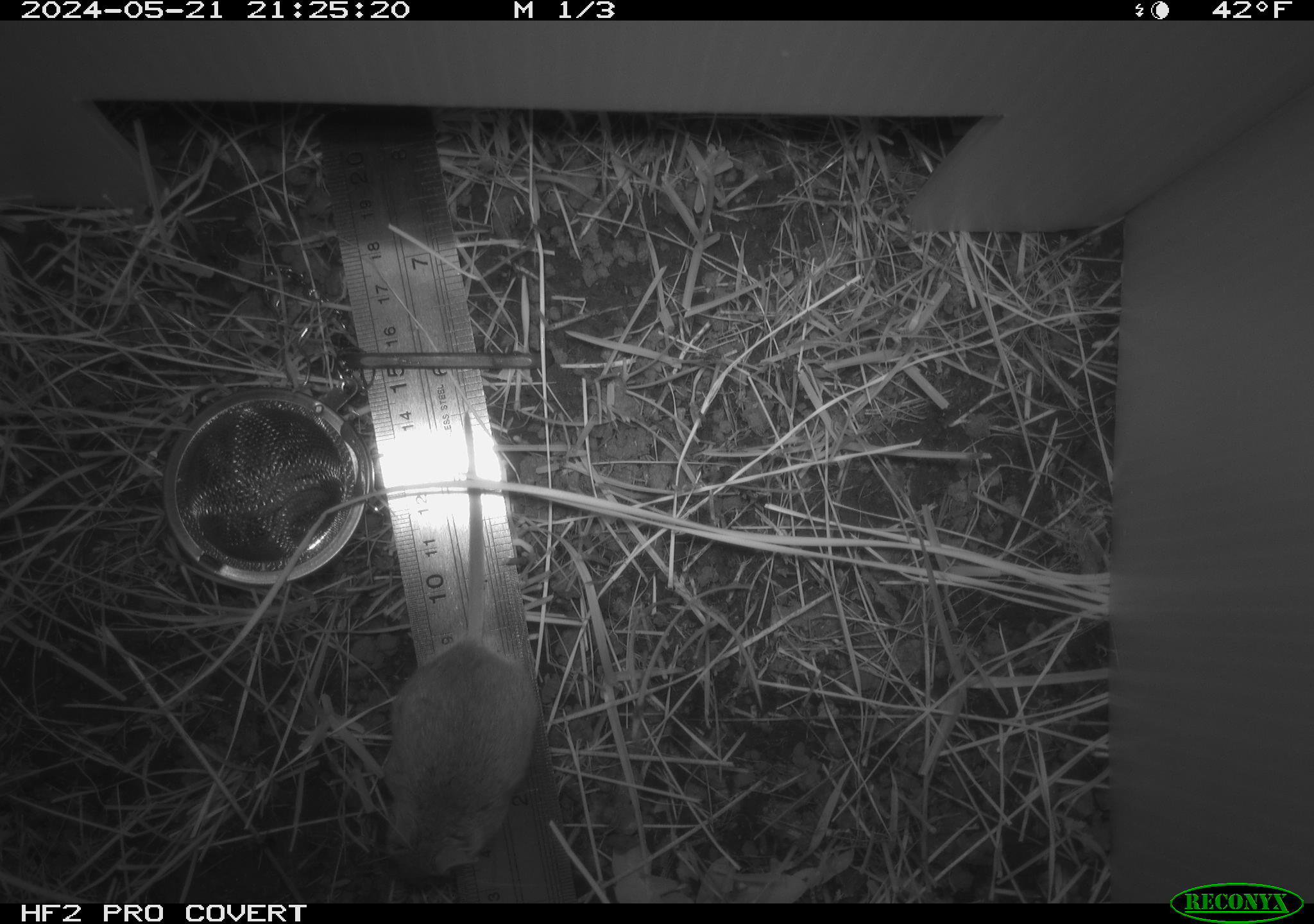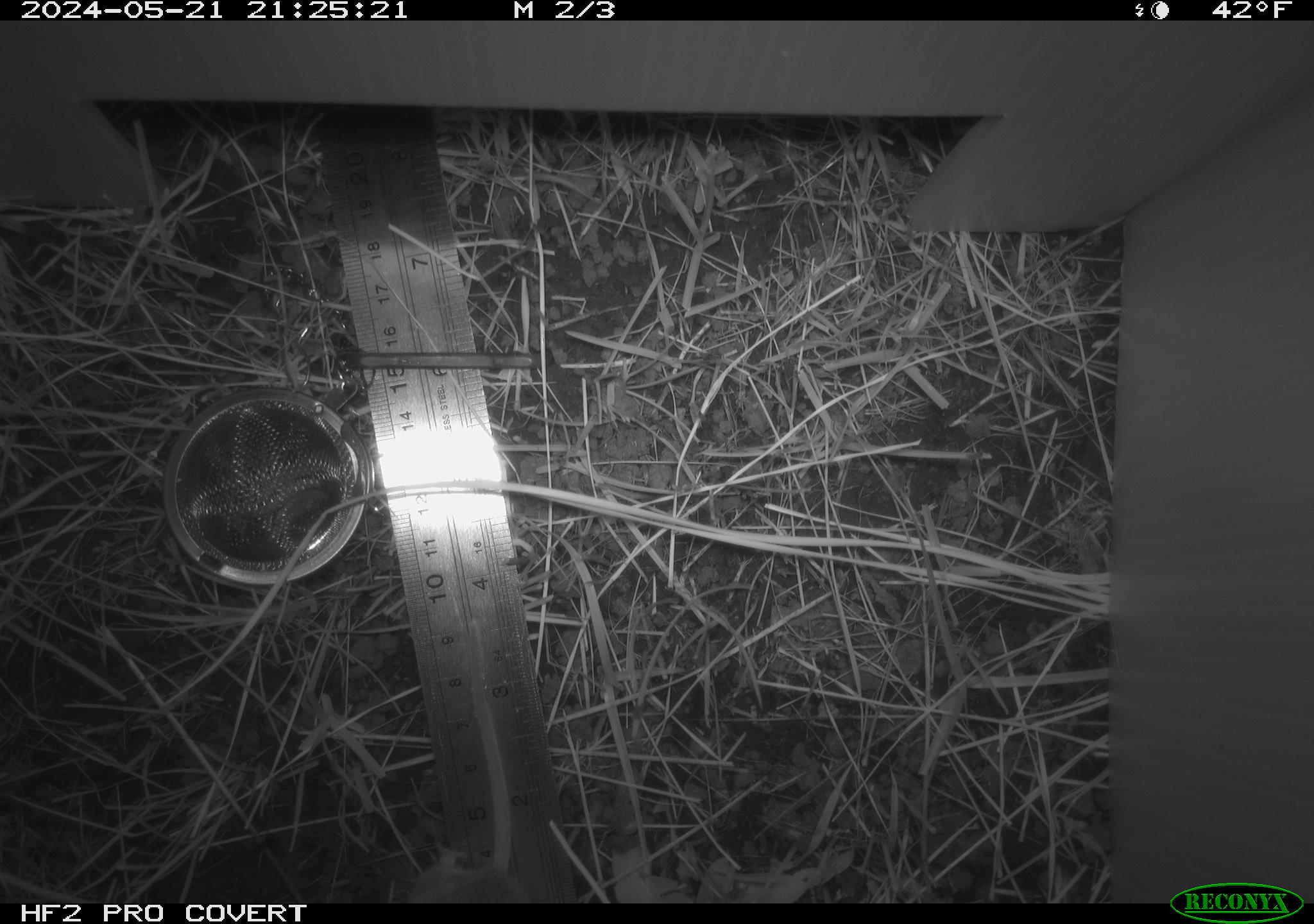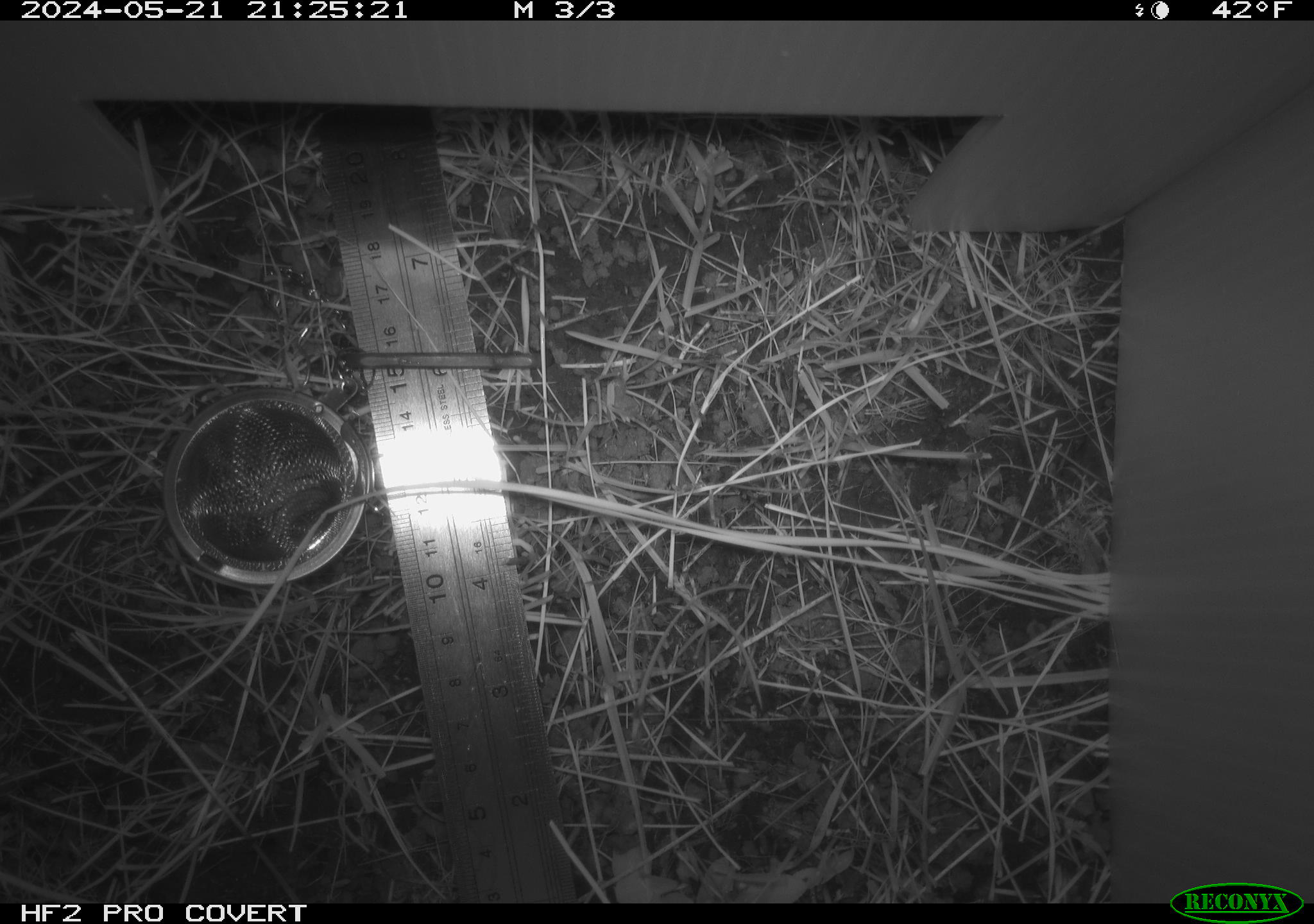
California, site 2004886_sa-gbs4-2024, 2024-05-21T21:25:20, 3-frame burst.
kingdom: Animalia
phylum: Chordata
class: Mammalia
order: Rodentia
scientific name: Rodentia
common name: mouse species